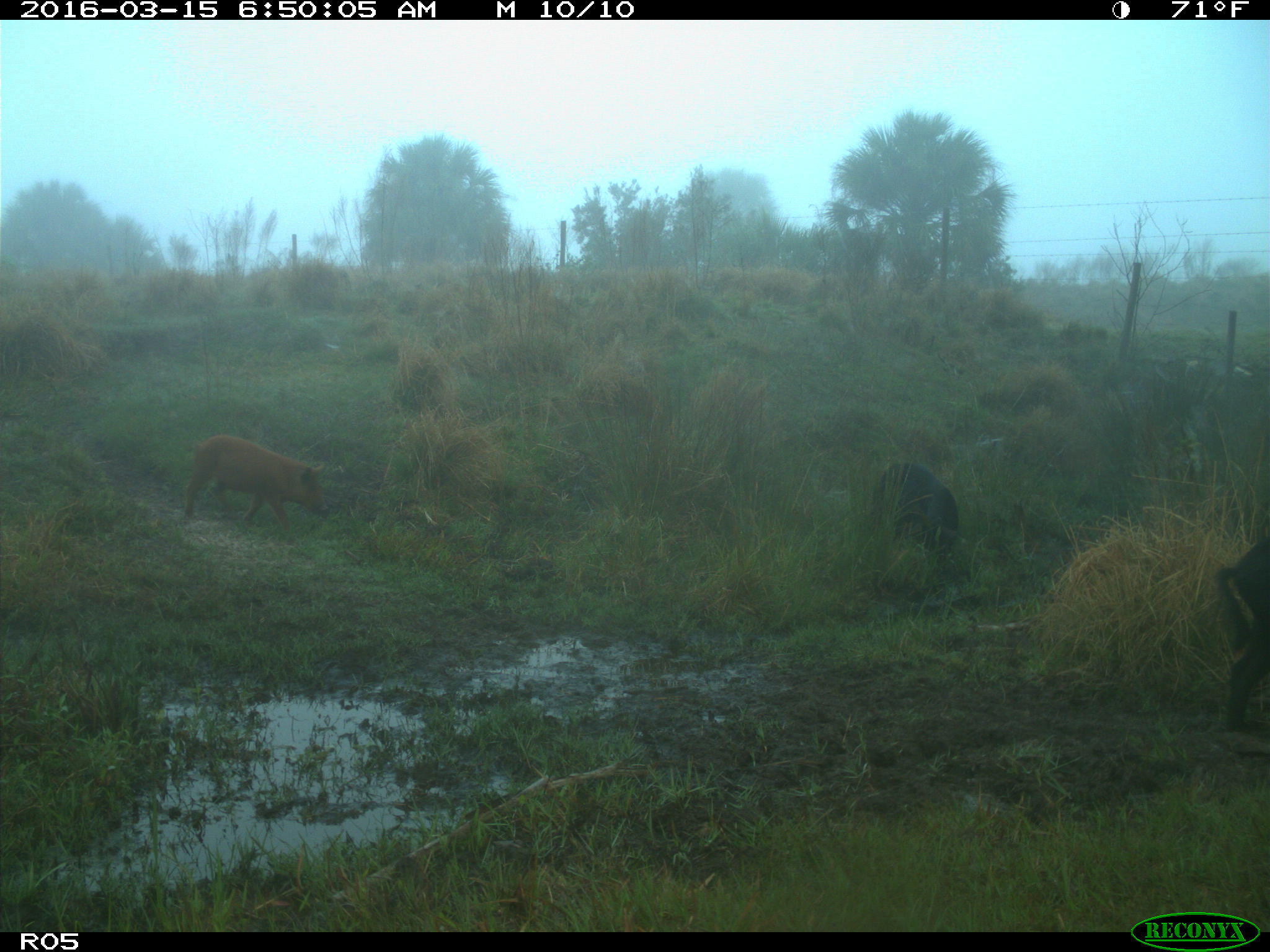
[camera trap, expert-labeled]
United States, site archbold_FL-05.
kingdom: Animalia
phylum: Chordata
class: Mammalia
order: Artiodactyla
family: Suidae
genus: Sus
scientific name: Sus scrofa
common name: wild boar